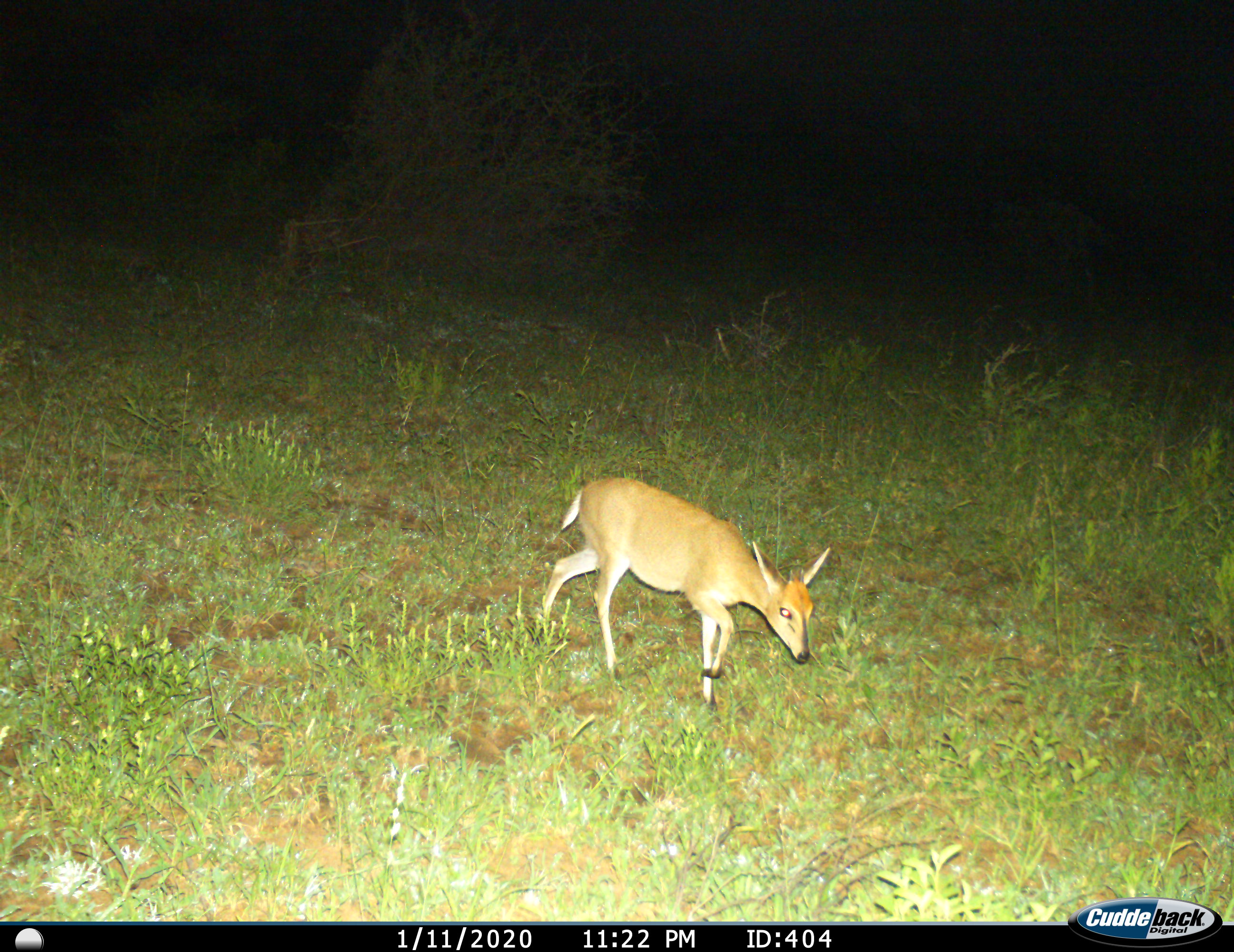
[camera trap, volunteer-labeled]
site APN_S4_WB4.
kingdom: Animalia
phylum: Chordata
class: Mammalia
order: Artiodactyla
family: Bovidae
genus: Sylvicapra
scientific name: Sylvicapra grimmia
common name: common duiker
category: duikercommongrey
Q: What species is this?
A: Duikercommongrey (common duiker) (Sylvicapra grimmia).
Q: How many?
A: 1.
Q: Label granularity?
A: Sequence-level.